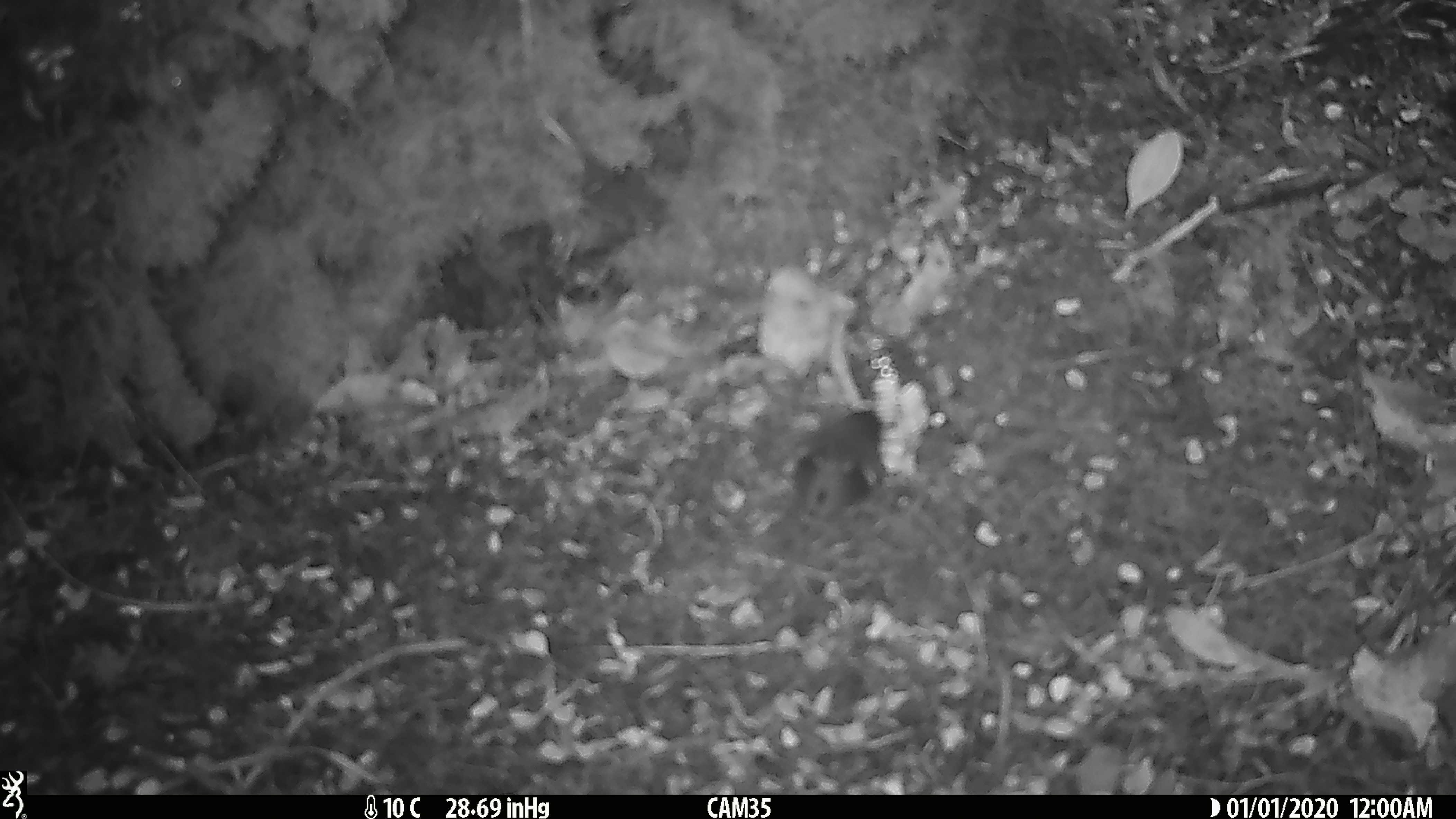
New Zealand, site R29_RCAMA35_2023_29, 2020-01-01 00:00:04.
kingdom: Animalia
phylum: Chordata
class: Aves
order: Passeriformes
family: Acanthisittidae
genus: Acanthisitta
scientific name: Acanthisitta chloris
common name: rifleman